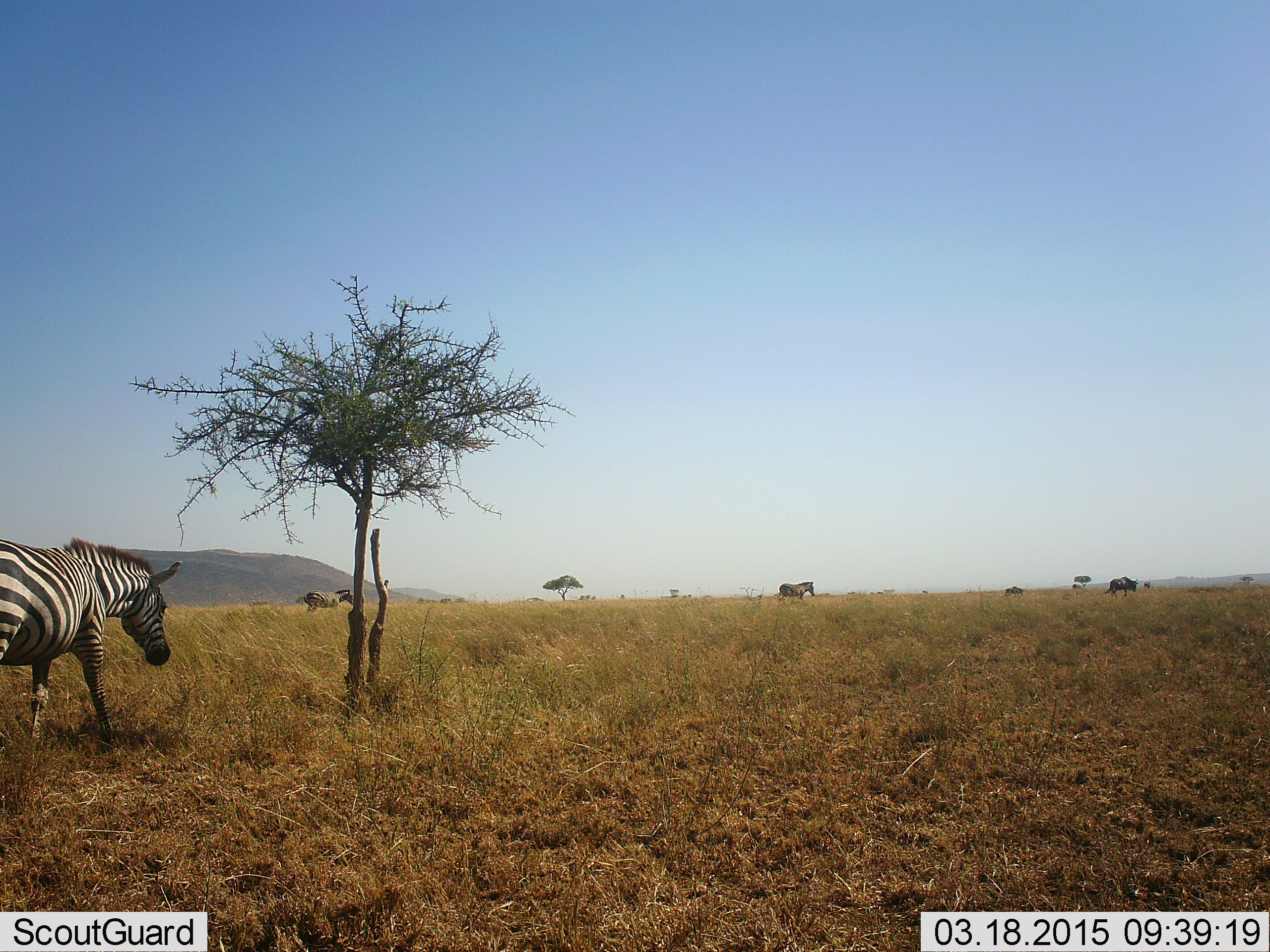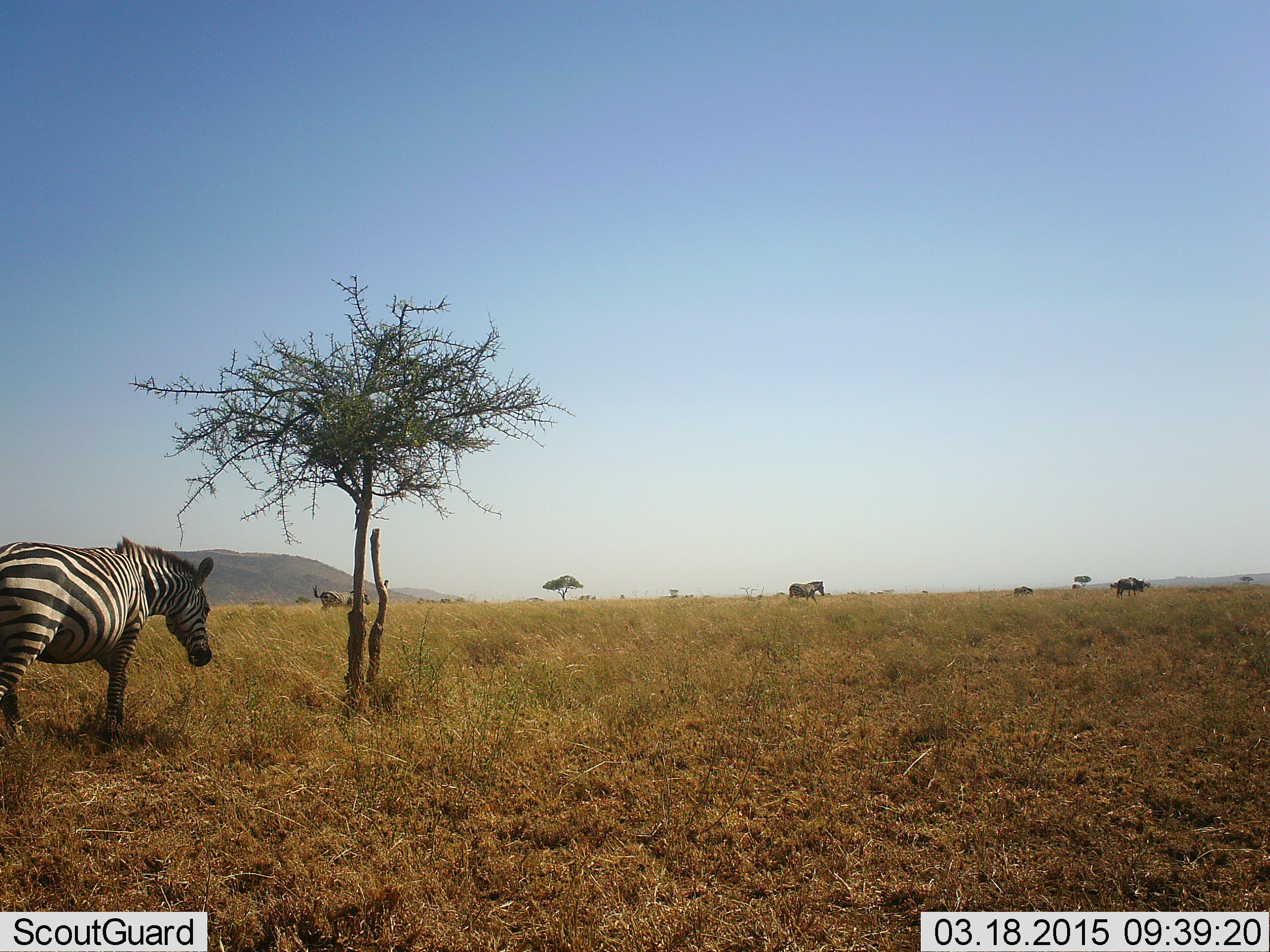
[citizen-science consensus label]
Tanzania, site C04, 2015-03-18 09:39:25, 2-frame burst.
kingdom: Animalia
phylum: Chordata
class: Mammalia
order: Artiodactyla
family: Bovidae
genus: Connochaetes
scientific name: Connochaetes taurinus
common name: blue wildebeest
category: wildebeest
Wildebeest (blue wildebeest) (Connochaetes taurinus), count 2. Behavior (volunteer vote fractions): standing 11%, resting 0%, moving 78%, interacting 0%. Young present (vote fraction): 22%. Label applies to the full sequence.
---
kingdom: Animalia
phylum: Chordata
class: Mammalia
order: Perissodactyla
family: Equidae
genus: Equus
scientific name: Equus quagga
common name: plains zebra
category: zebra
Zebra (plains zebra) (Equus quagga), count 3. Behavior (volunteer vote fractions): standing 22%, resting 6%, moving 78%, interacting 0%. Young present (vote fraction): 0%. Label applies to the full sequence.